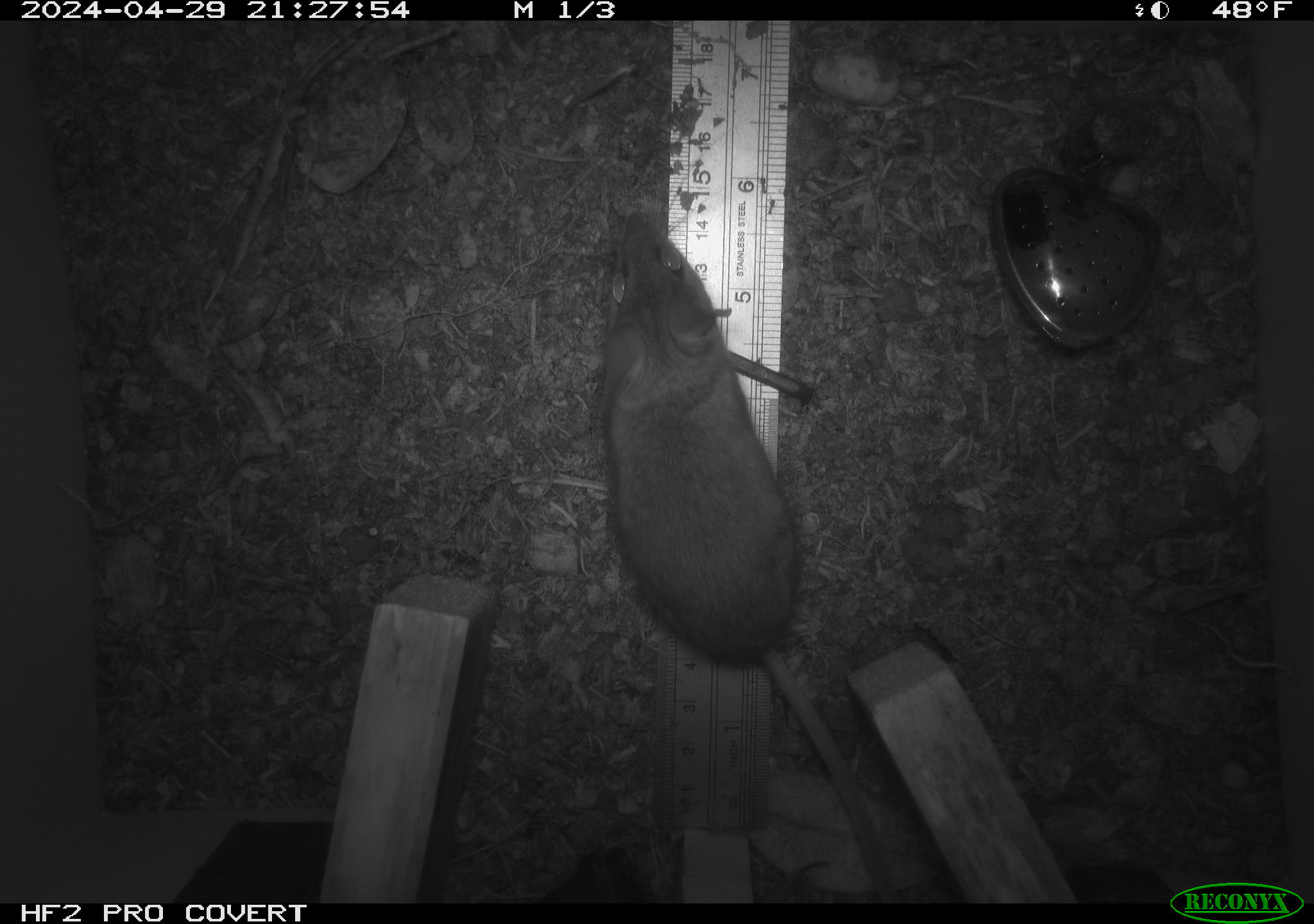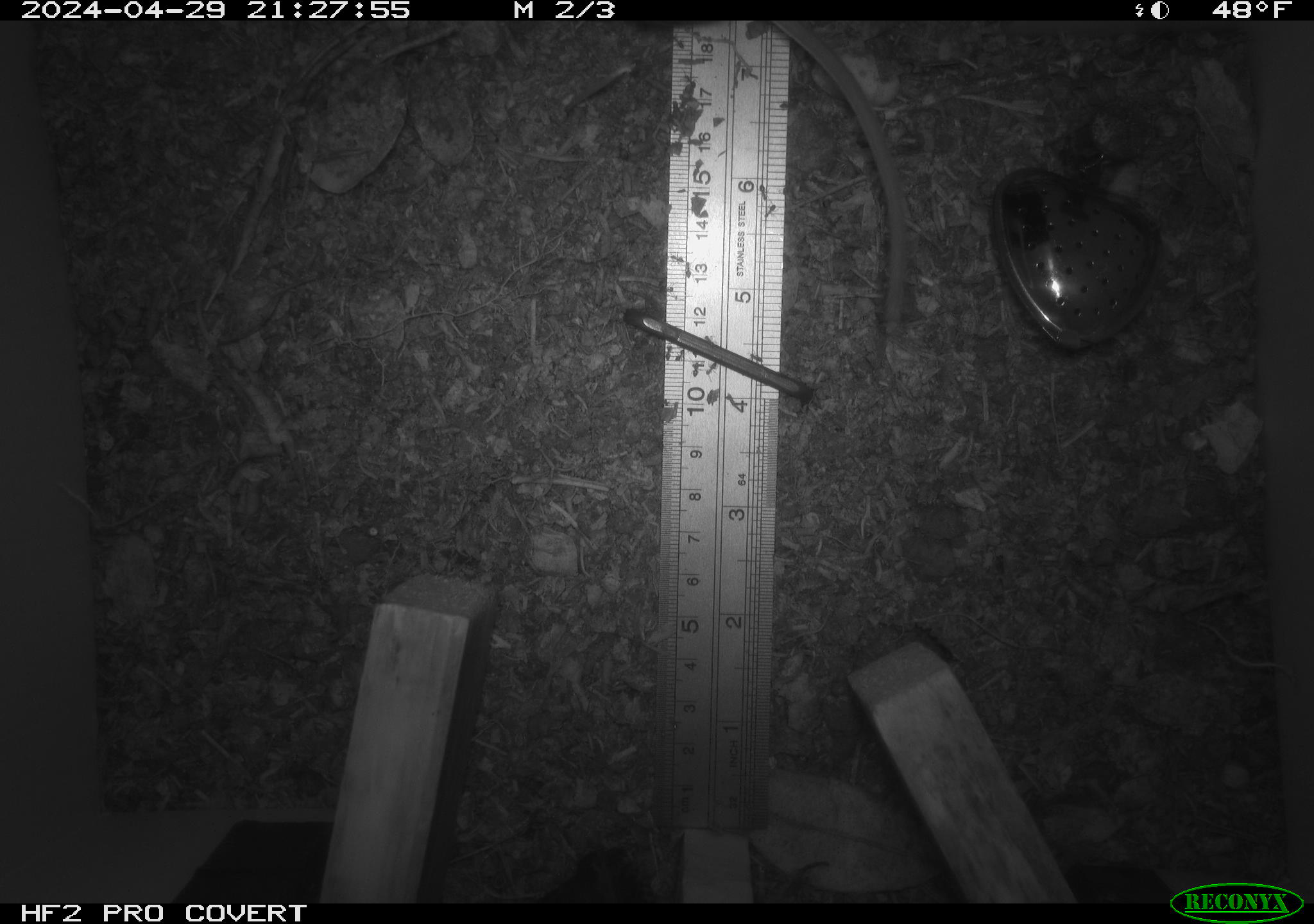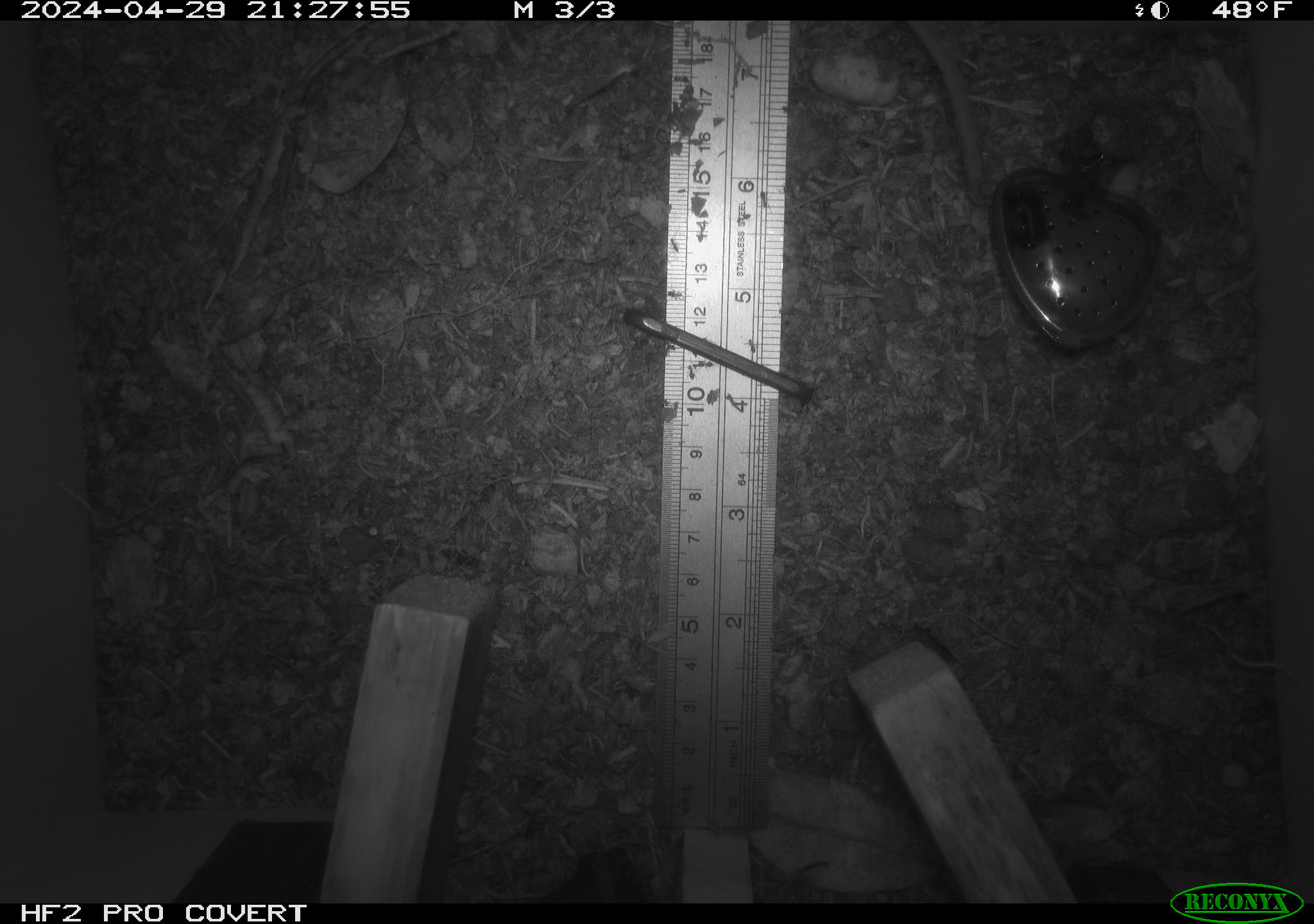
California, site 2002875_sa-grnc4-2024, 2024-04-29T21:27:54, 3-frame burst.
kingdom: Animalia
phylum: Chordata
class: Mammalia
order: Rodentia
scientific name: Rodentia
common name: rodent